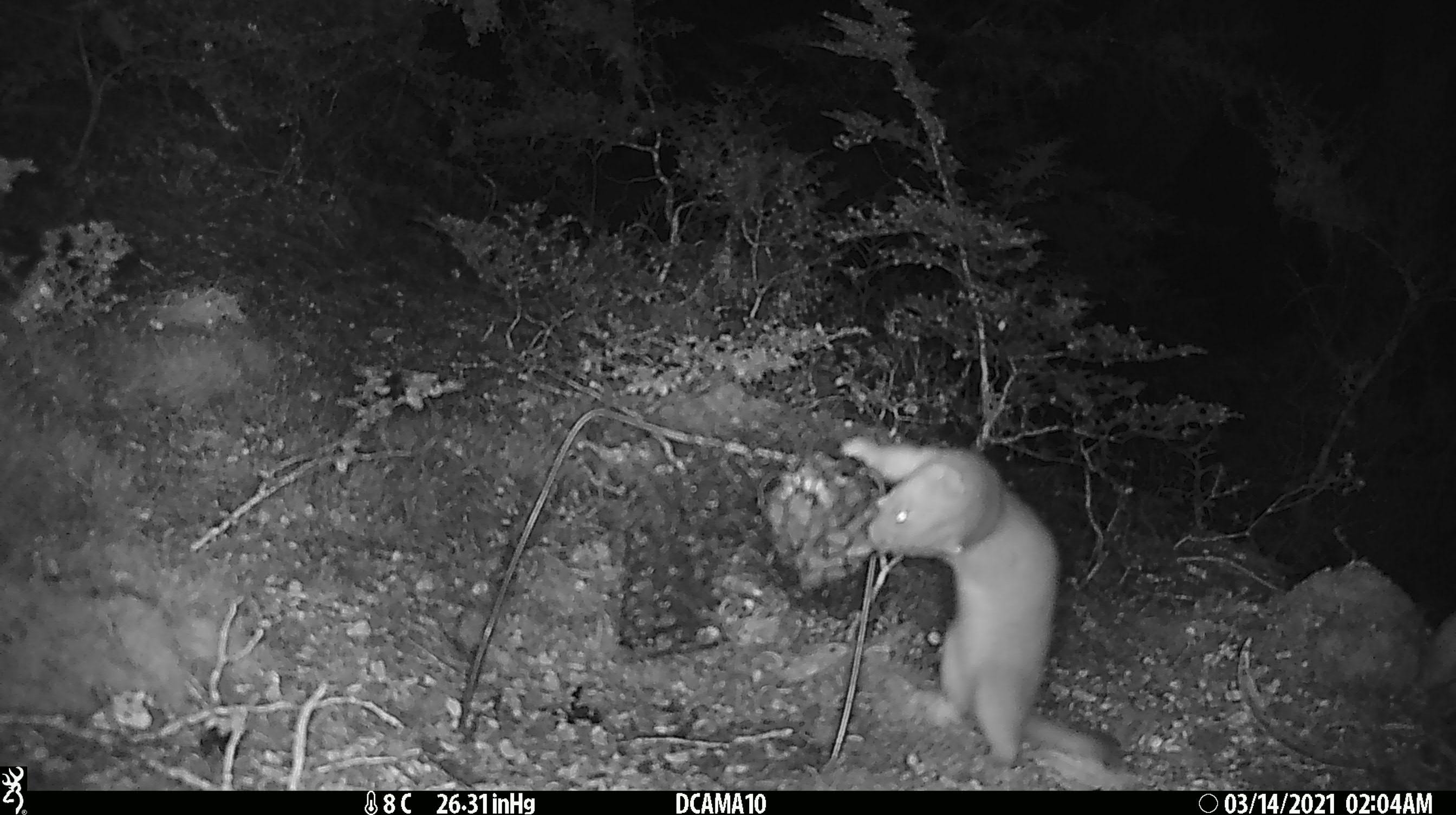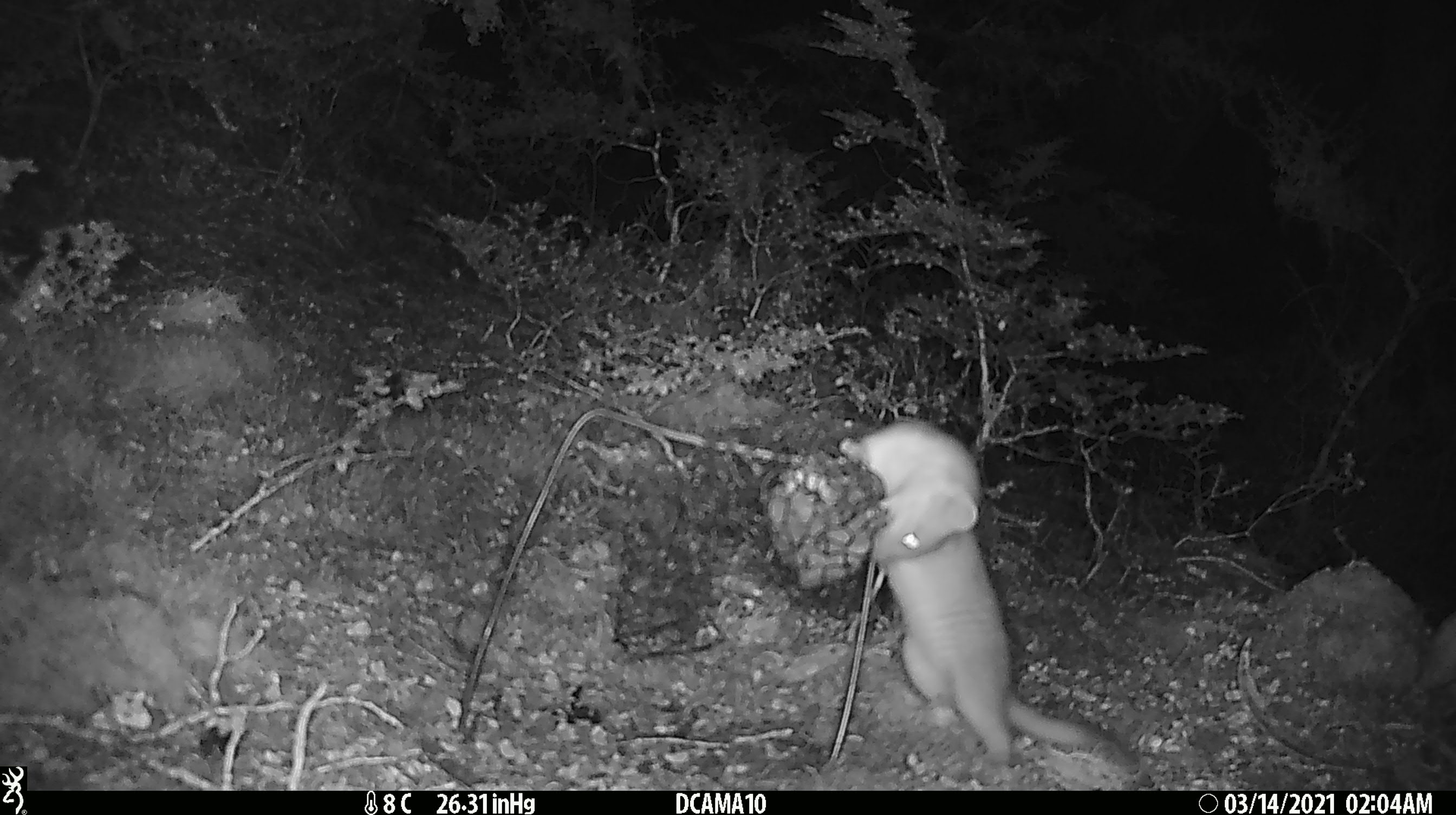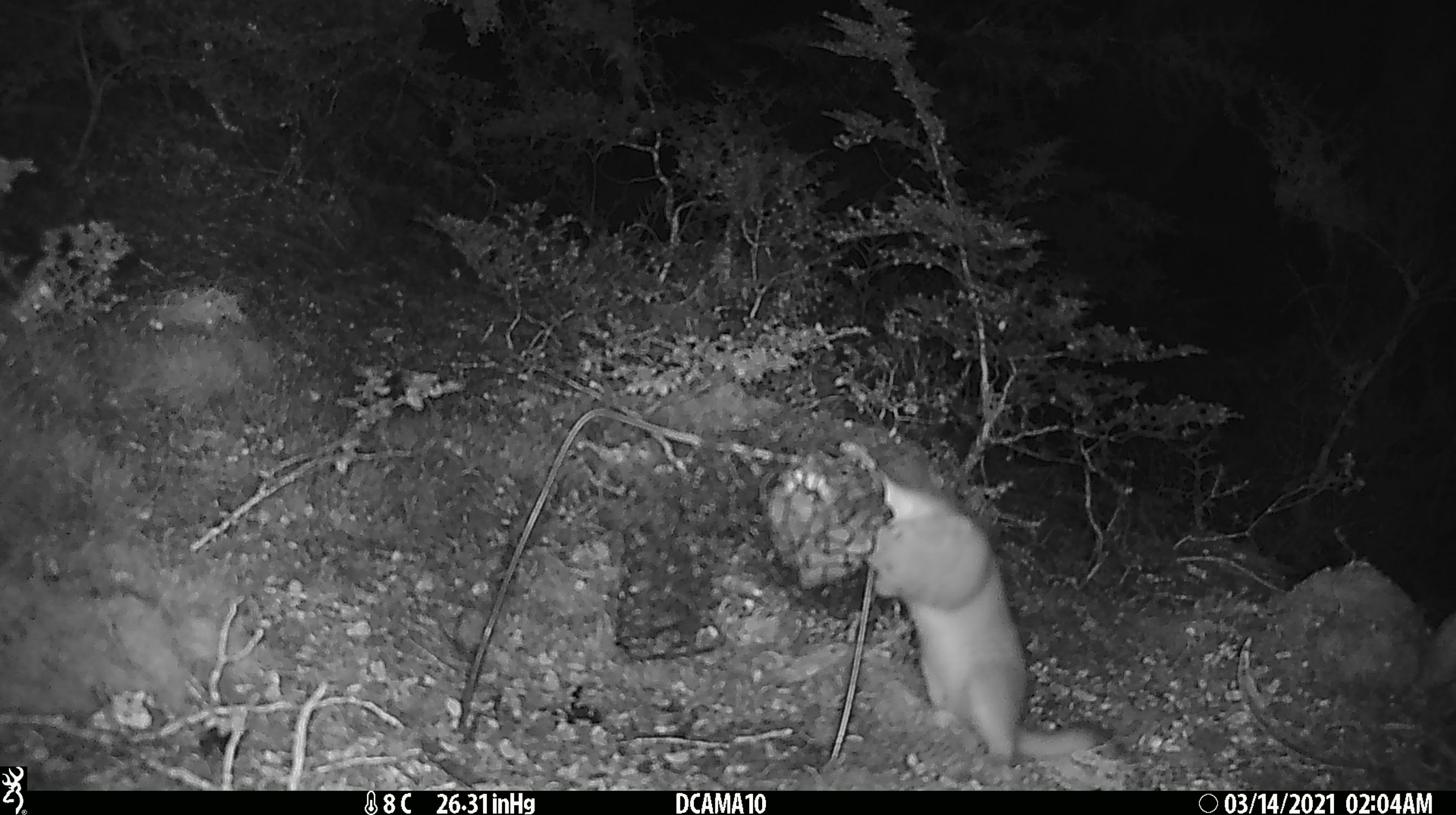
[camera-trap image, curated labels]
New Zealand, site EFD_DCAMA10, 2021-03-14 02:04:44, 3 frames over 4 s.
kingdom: Animalia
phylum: Chordata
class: Mammalia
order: Carnivora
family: Mustelidae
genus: Mustela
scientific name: Mustela erminea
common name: stoat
Stoat (Mustela erminea).